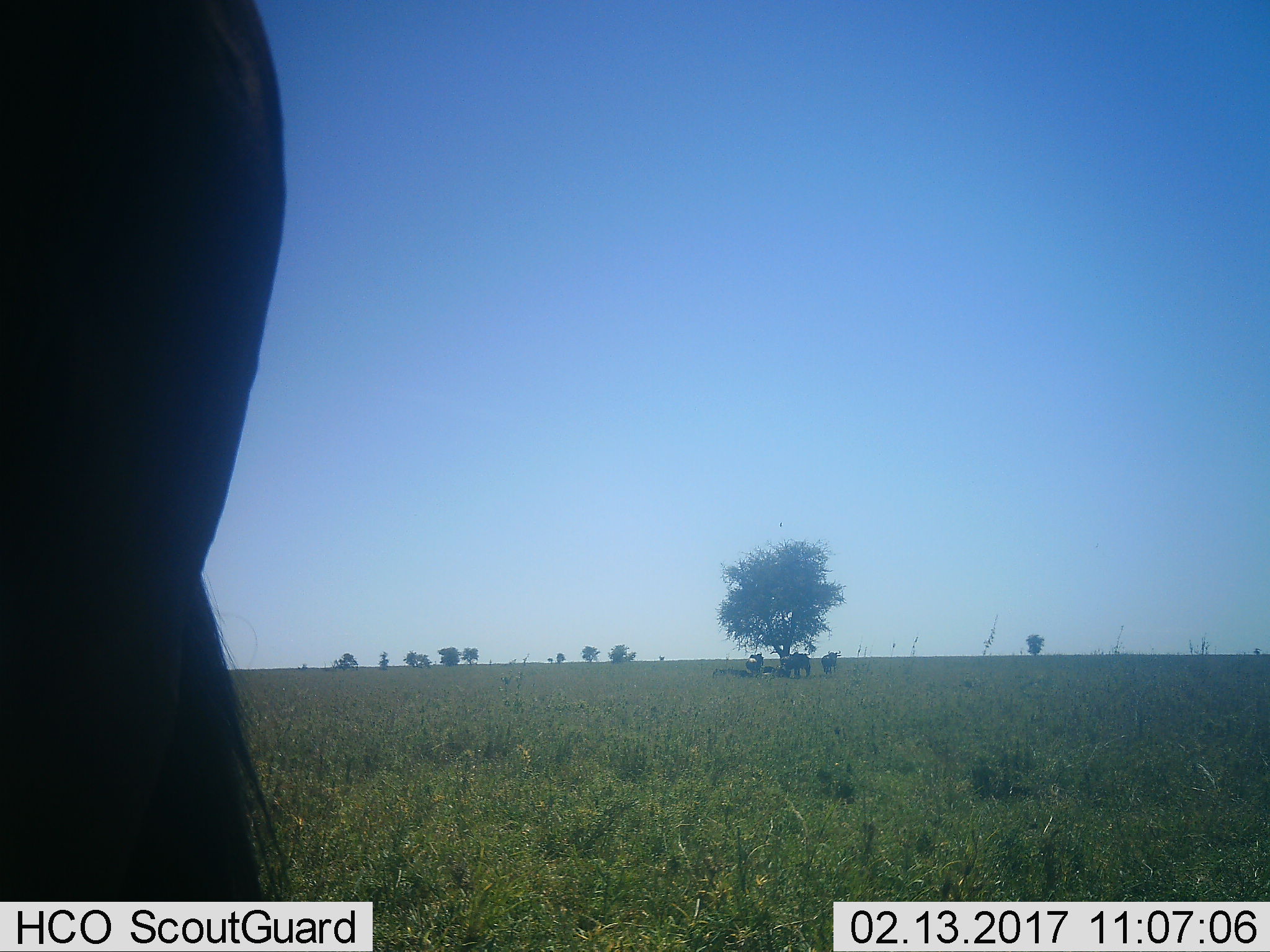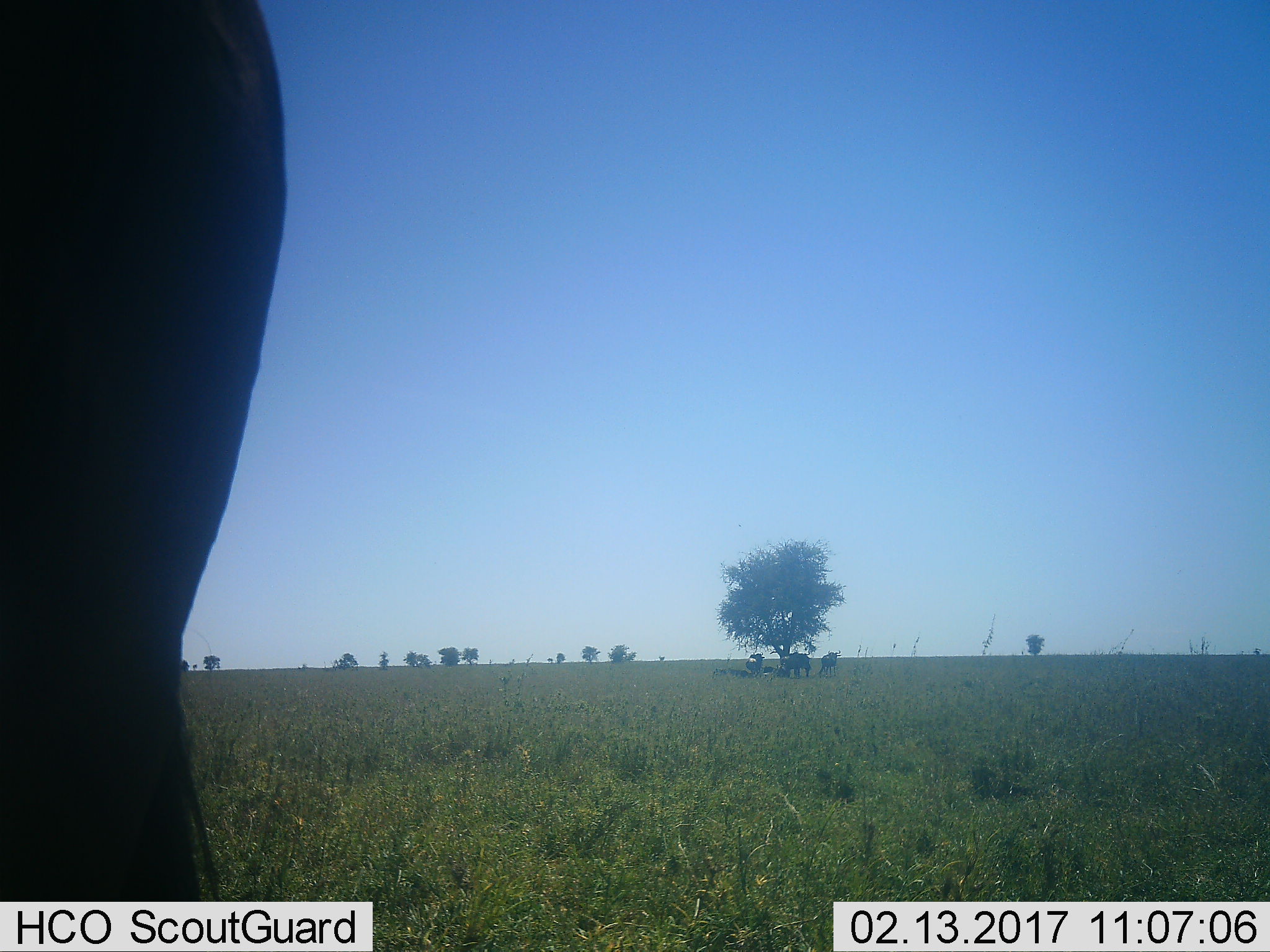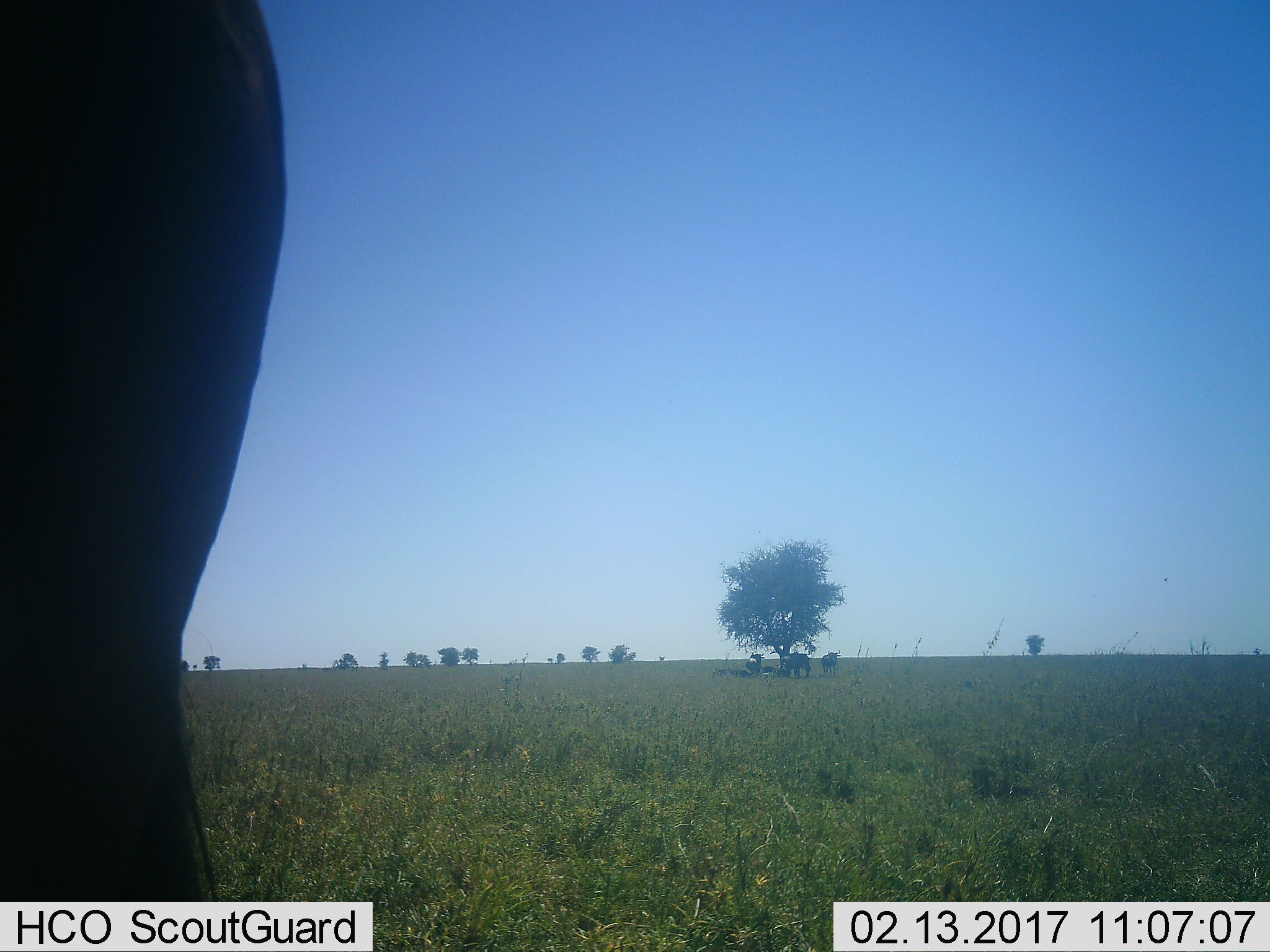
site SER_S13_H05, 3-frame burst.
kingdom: Animalia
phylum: Chordata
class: Mammalia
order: Artiodactyla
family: Bovidae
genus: Connochaetes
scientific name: Connochaetes taurinus taurinus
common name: blue wildebeest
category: wildebeestblue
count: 6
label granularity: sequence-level